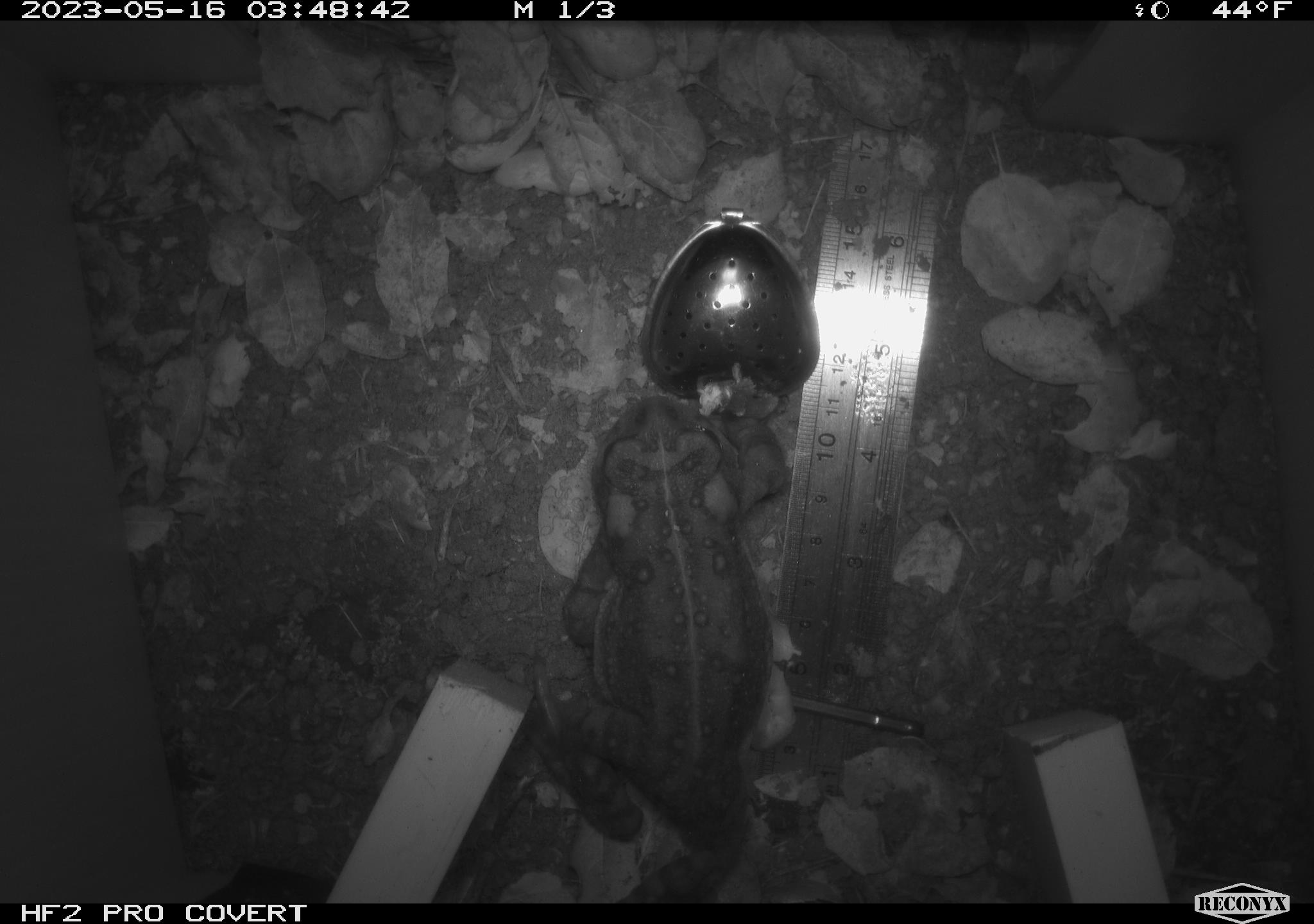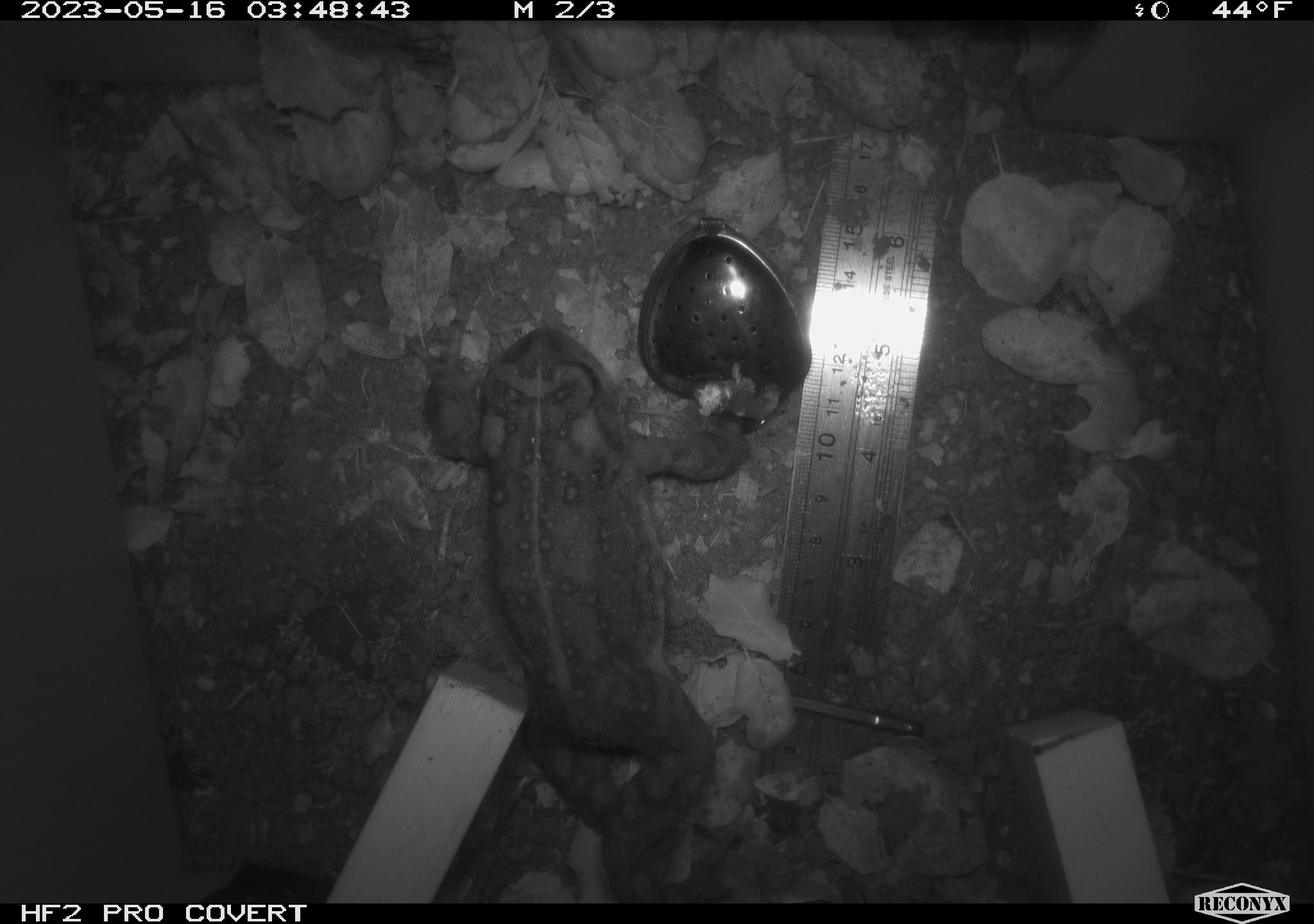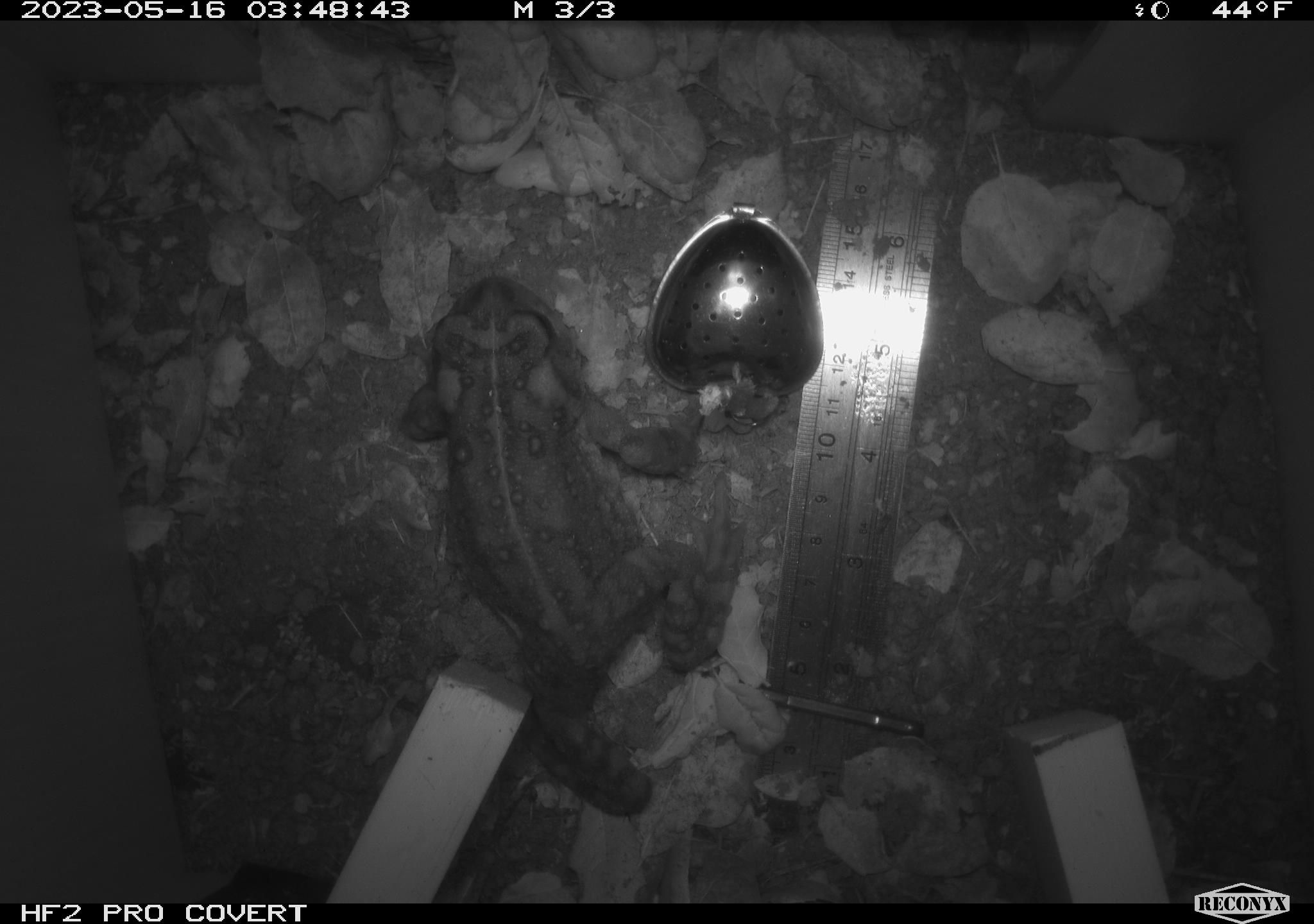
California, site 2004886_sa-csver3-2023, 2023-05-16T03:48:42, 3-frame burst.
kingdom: Animalia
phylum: Chordata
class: Amphibia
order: Anura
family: Bufonidae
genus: Anaxyrus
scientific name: Anaxyrus boreas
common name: western toad